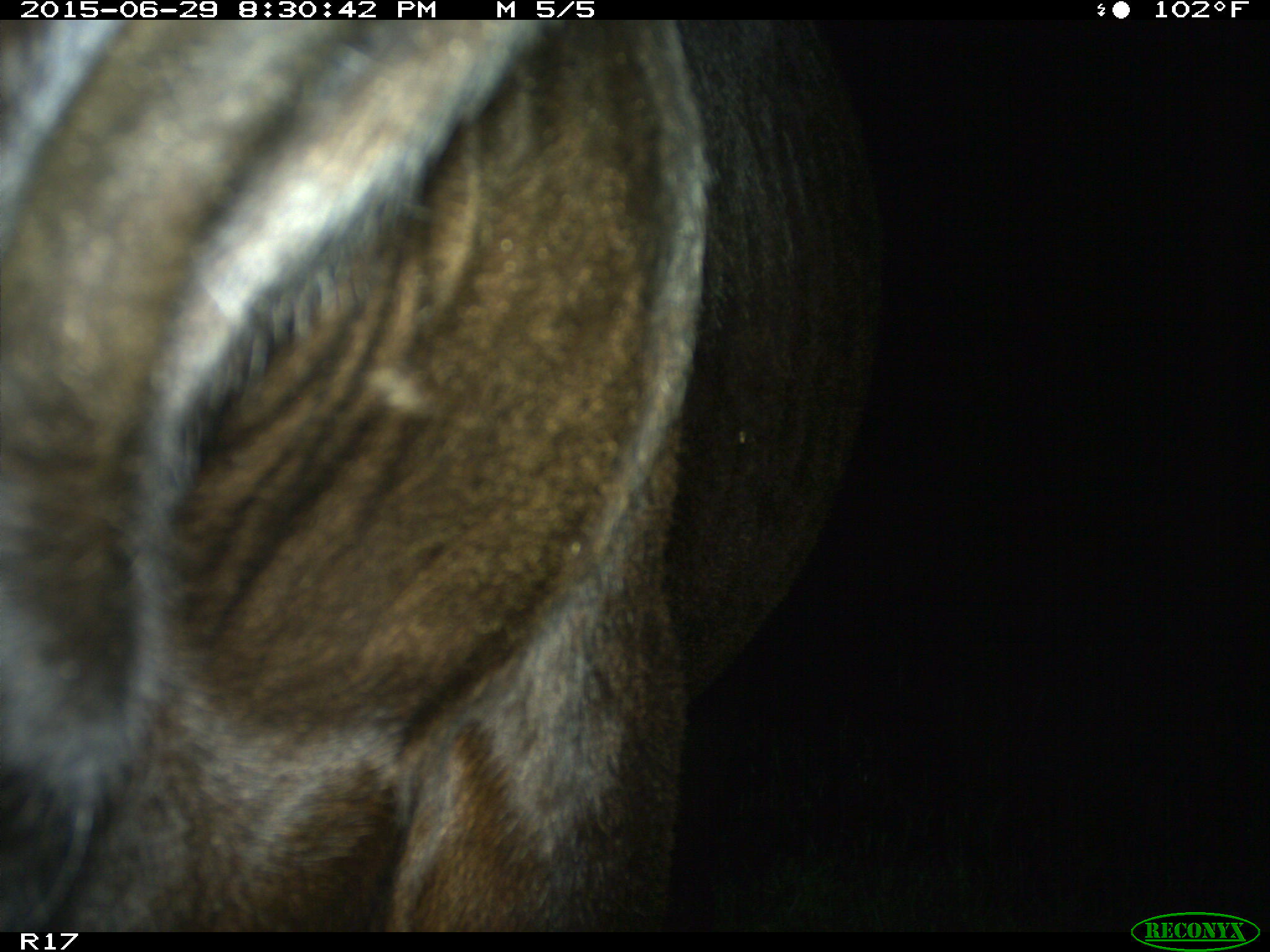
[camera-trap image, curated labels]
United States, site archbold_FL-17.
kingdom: Animalia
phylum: Chordata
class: Mammalia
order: Artiodactyla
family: Bovidae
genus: Bos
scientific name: Bos taurus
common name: domestic cow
Bos taurus (domestic cow).